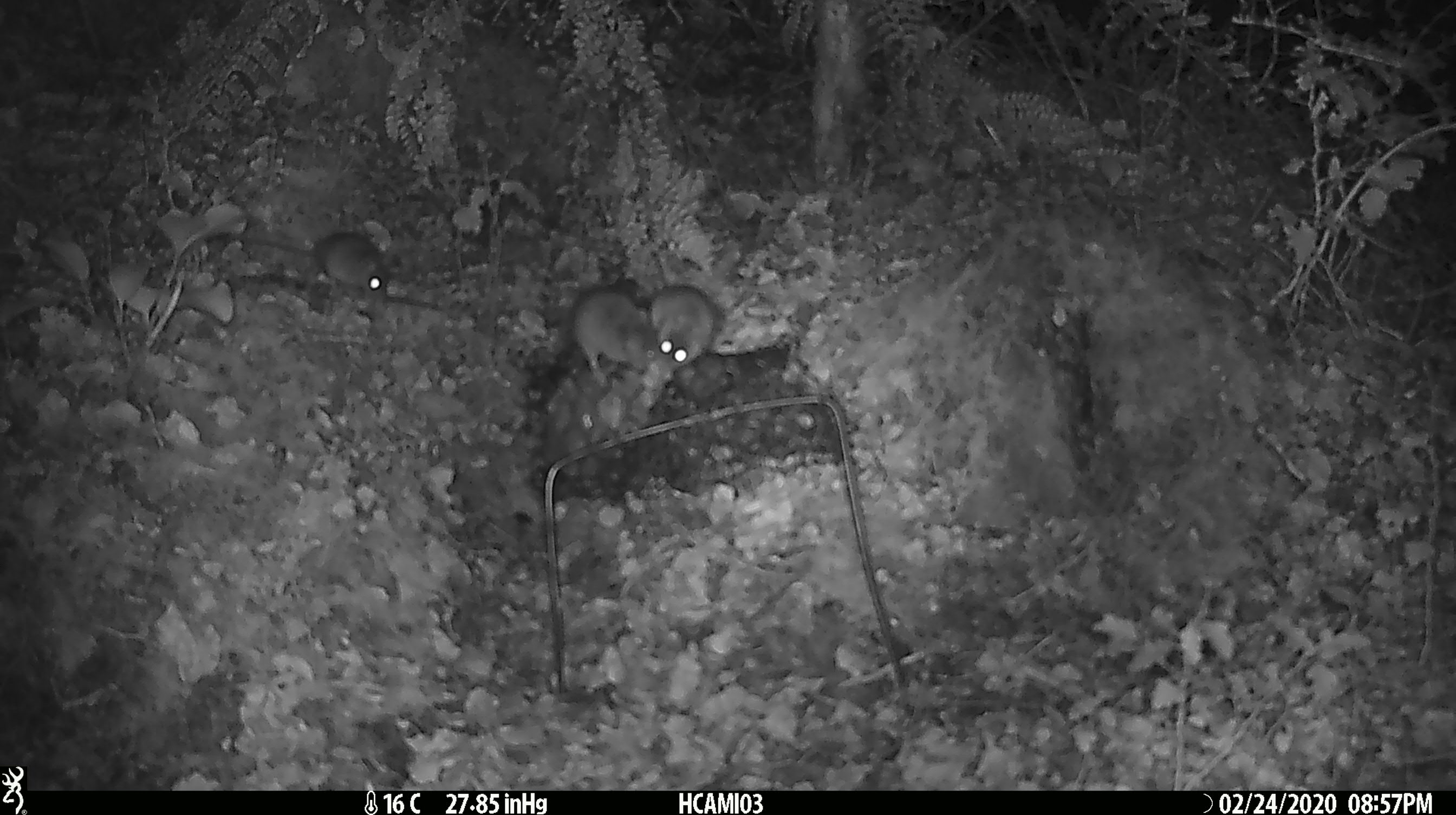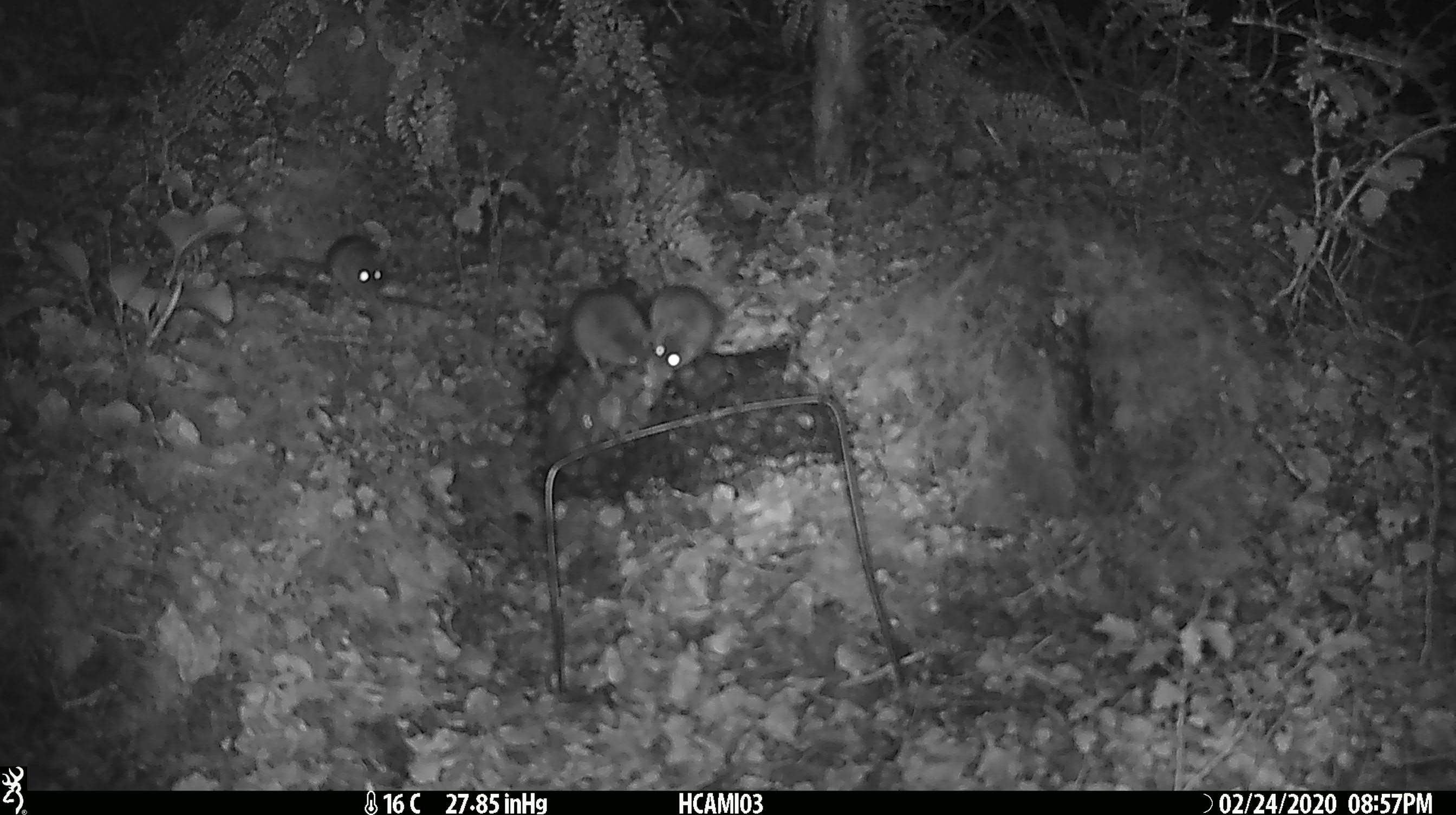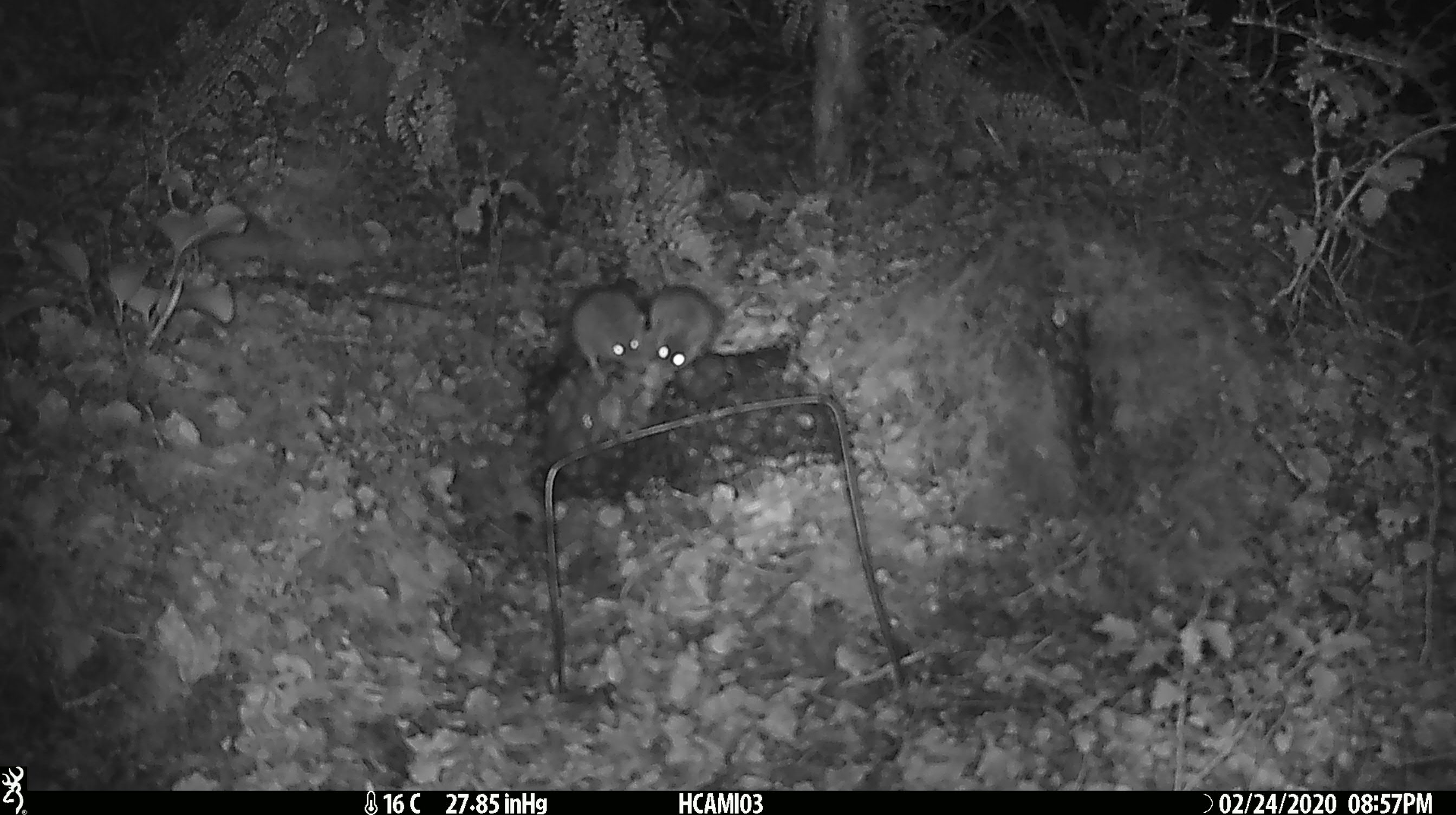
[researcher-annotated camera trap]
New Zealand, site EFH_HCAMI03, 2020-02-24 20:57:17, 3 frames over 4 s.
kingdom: Animalia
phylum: Chordata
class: Mammalia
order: Rodentia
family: Muridae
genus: Mus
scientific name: Mus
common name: mouse